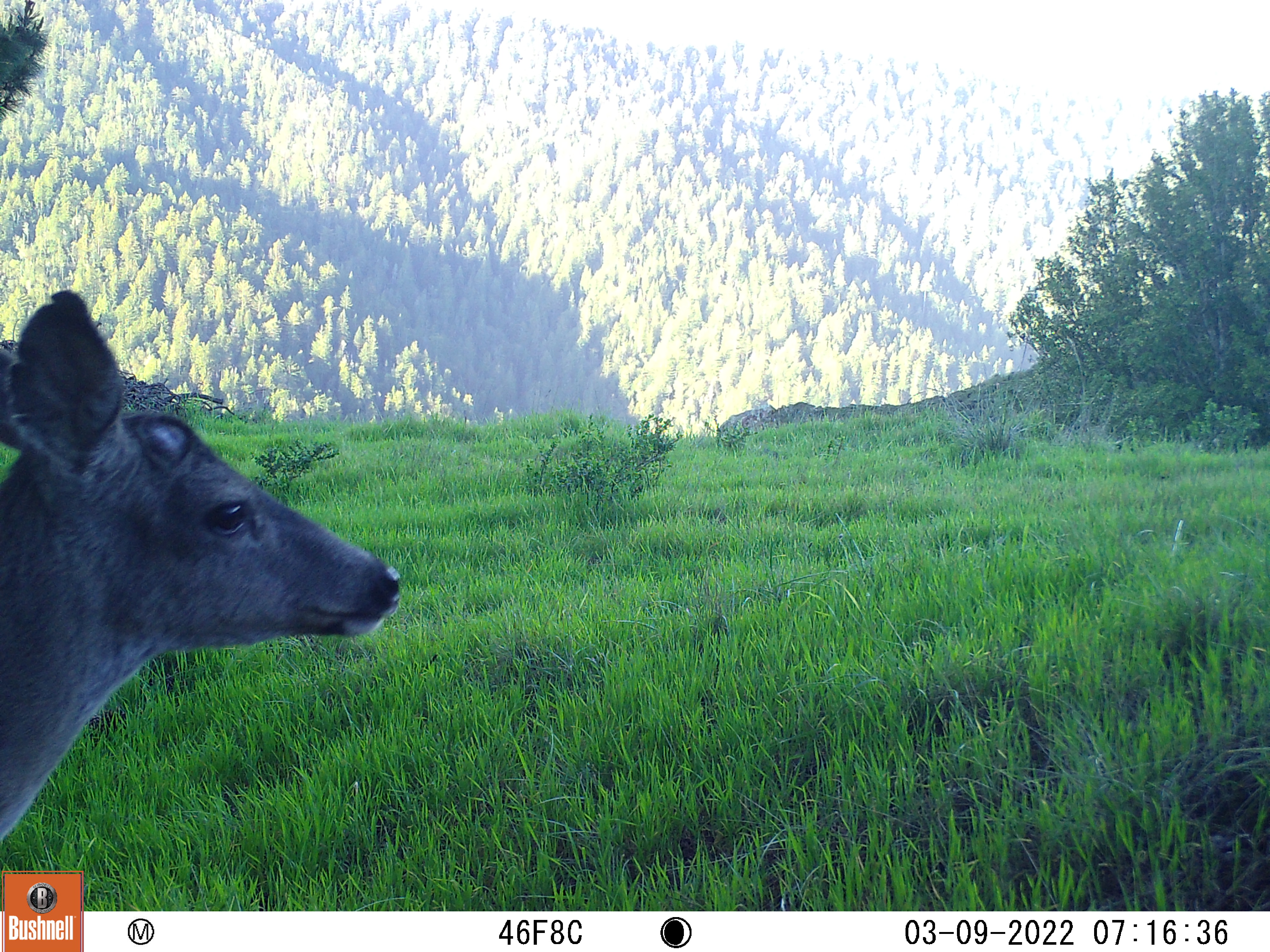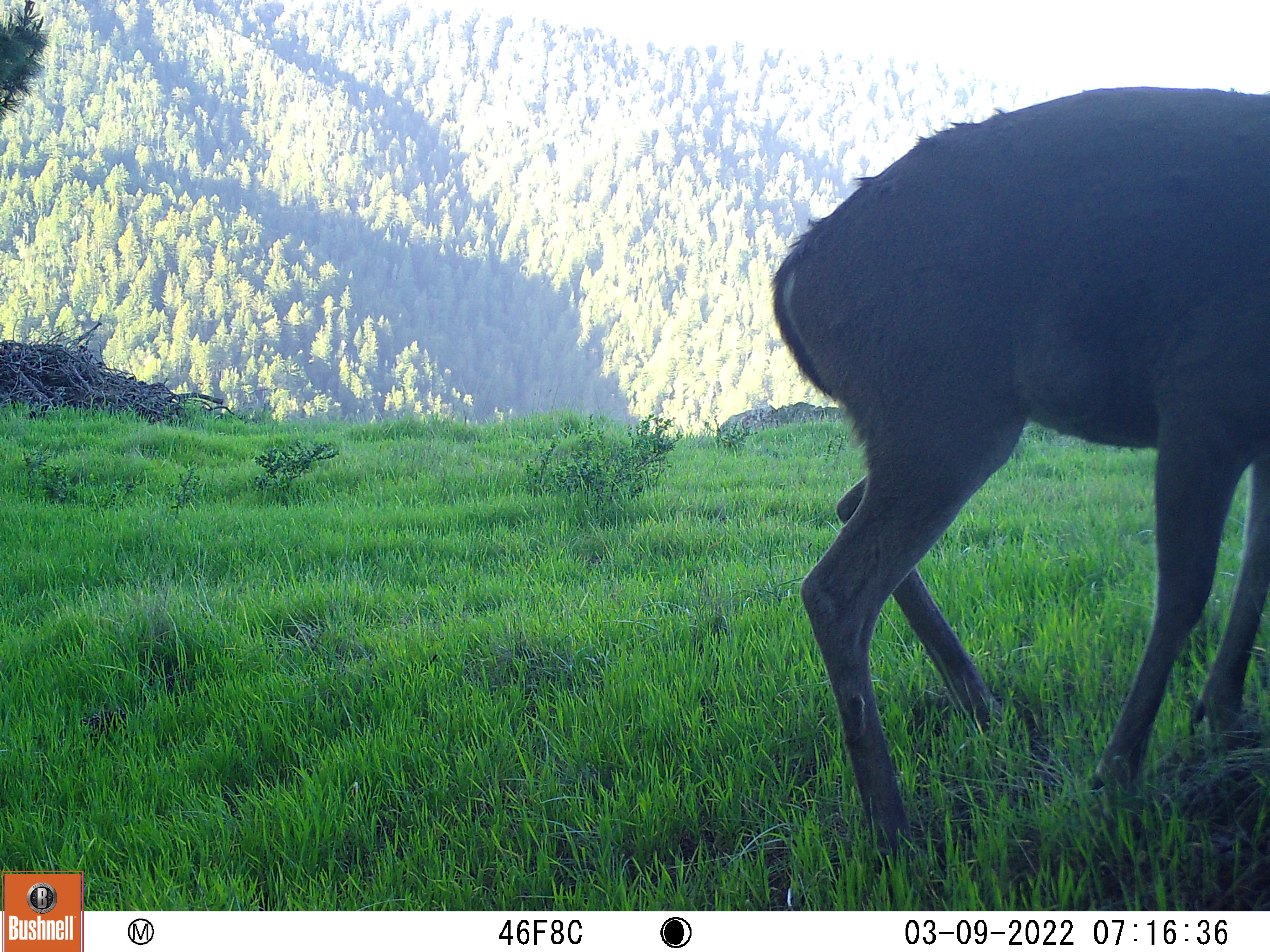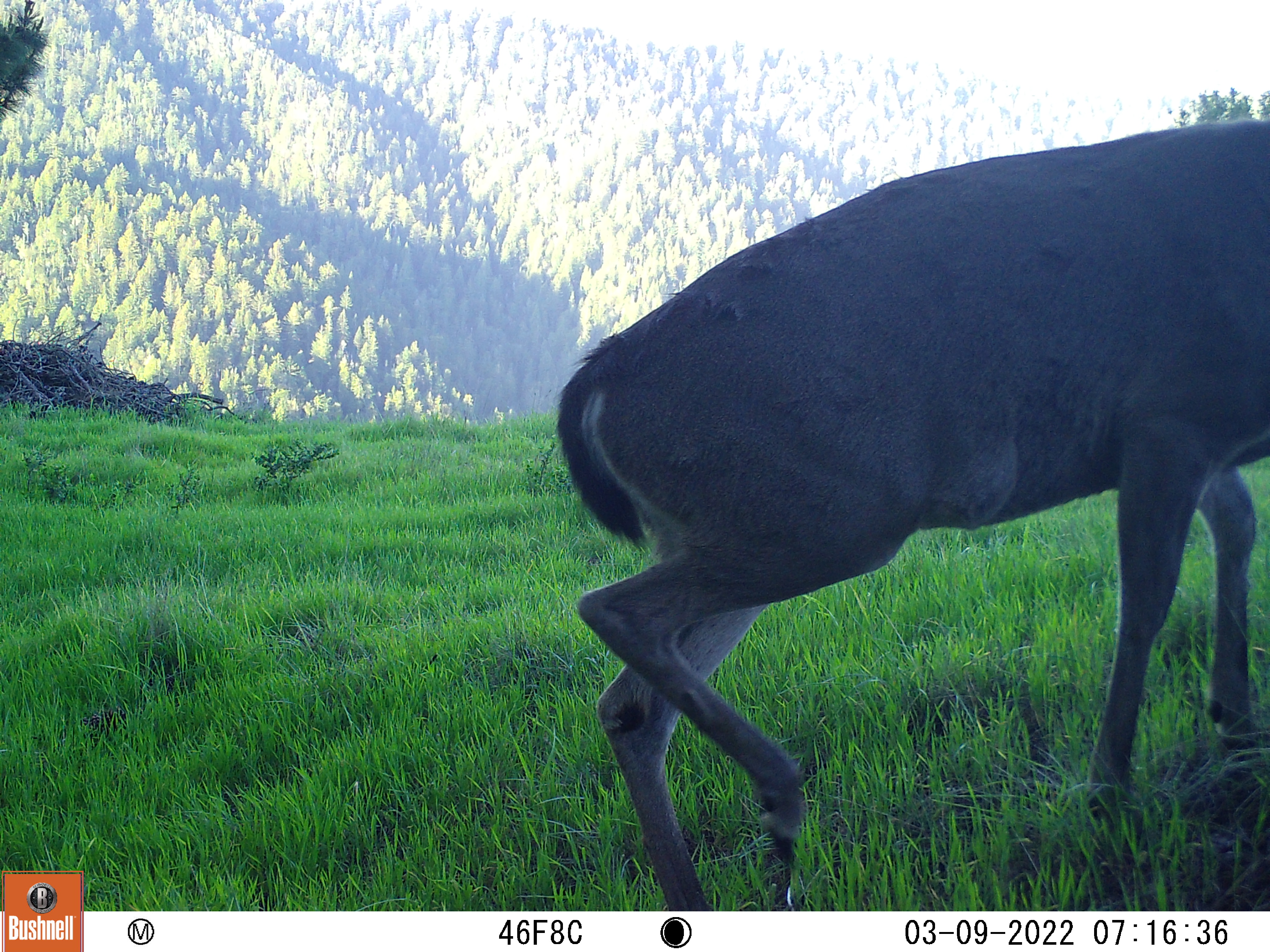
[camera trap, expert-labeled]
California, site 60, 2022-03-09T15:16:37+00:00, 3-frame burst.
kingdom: Animalia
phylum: Chordata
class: Mammalia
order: Artiodactyla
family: Cervidae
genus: Odocoileus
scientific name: Odocoileus hemionus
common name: mule deer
Mule deer (Odocoileus hemionus).